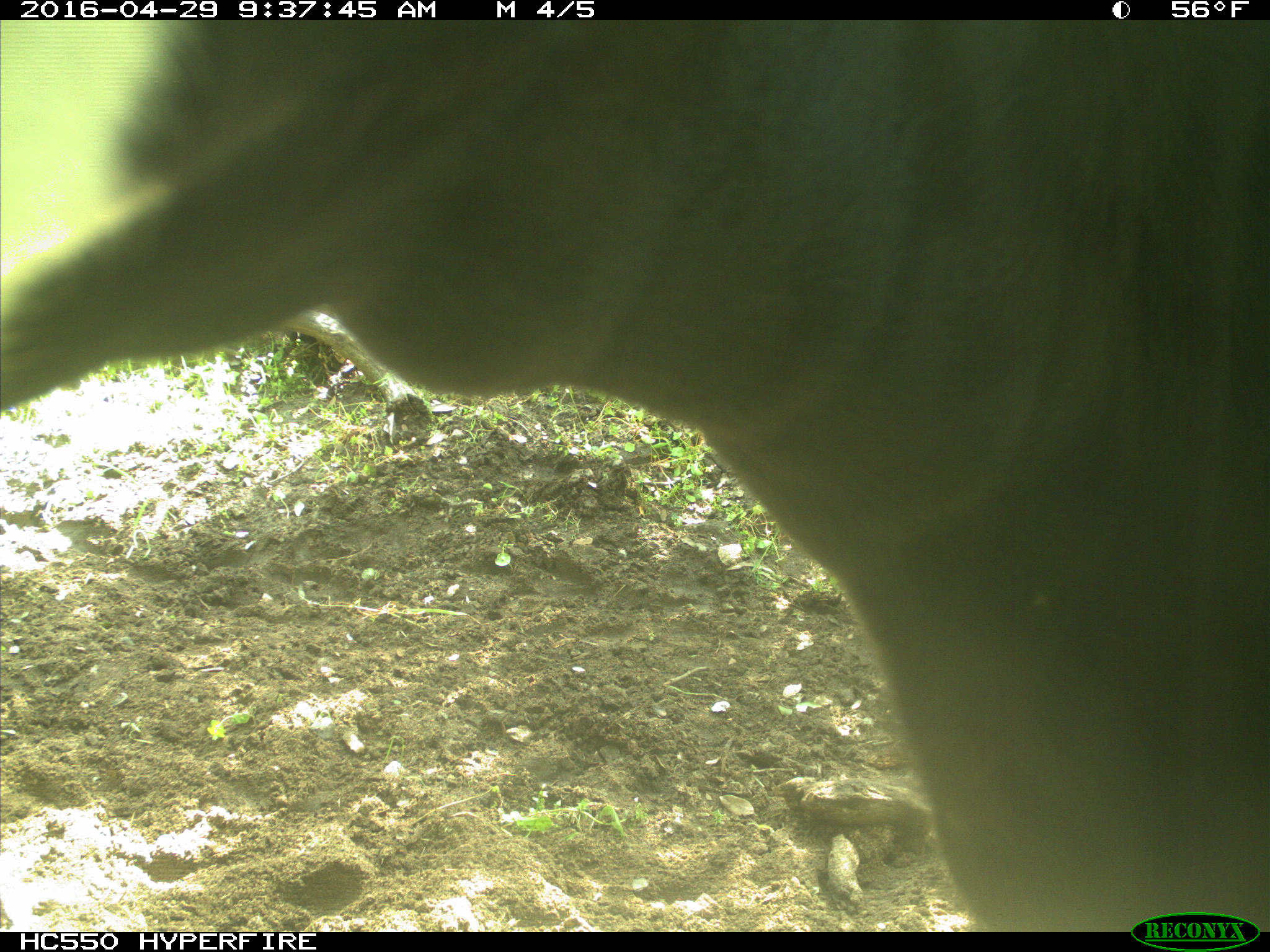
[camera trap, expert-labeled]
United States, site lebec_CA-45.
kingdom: Animalia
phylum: Chordata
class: Mammalia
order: Artiodactyla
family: Bovidae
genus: Bos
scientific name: Bos taurus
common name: domestic cow